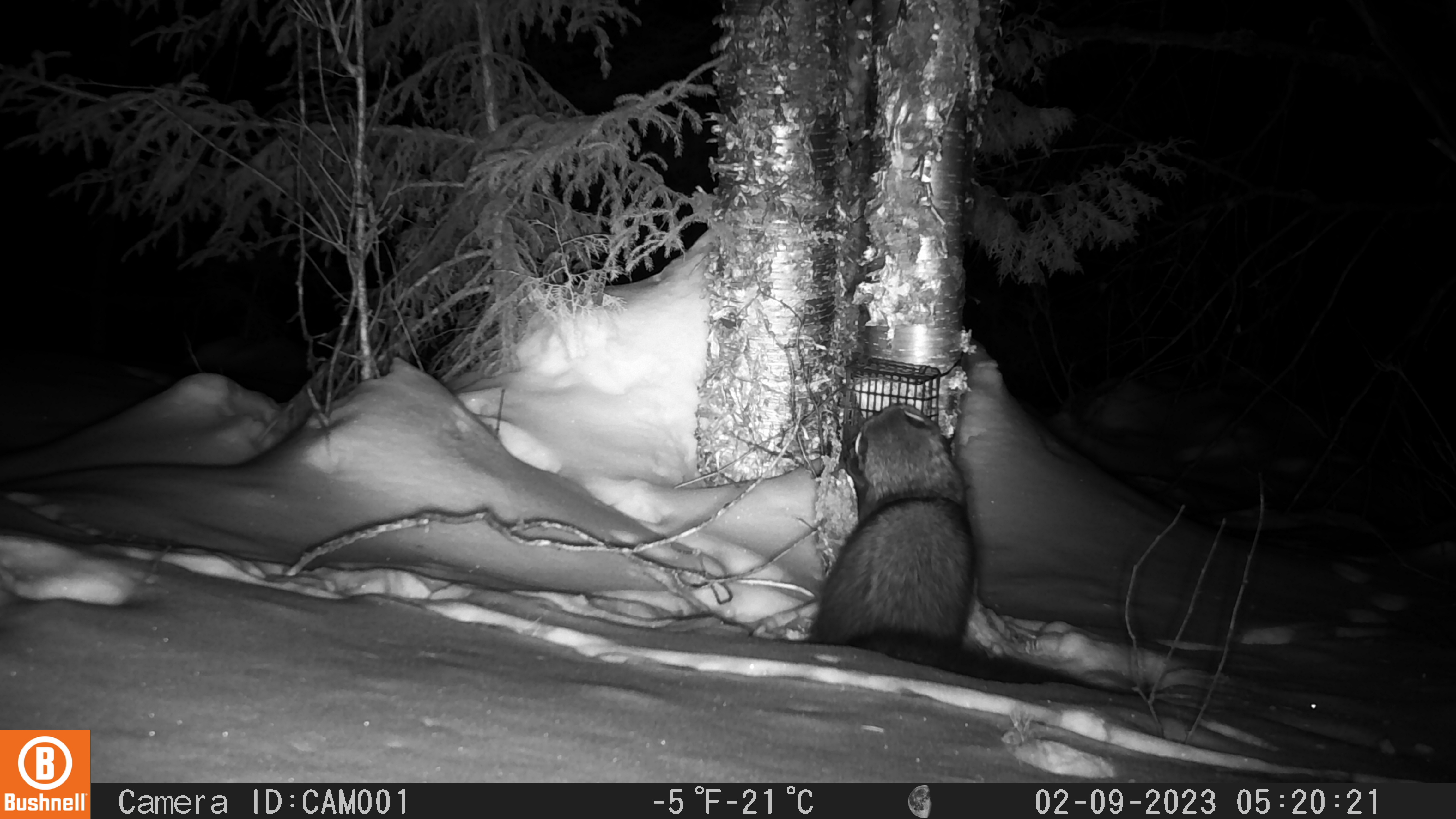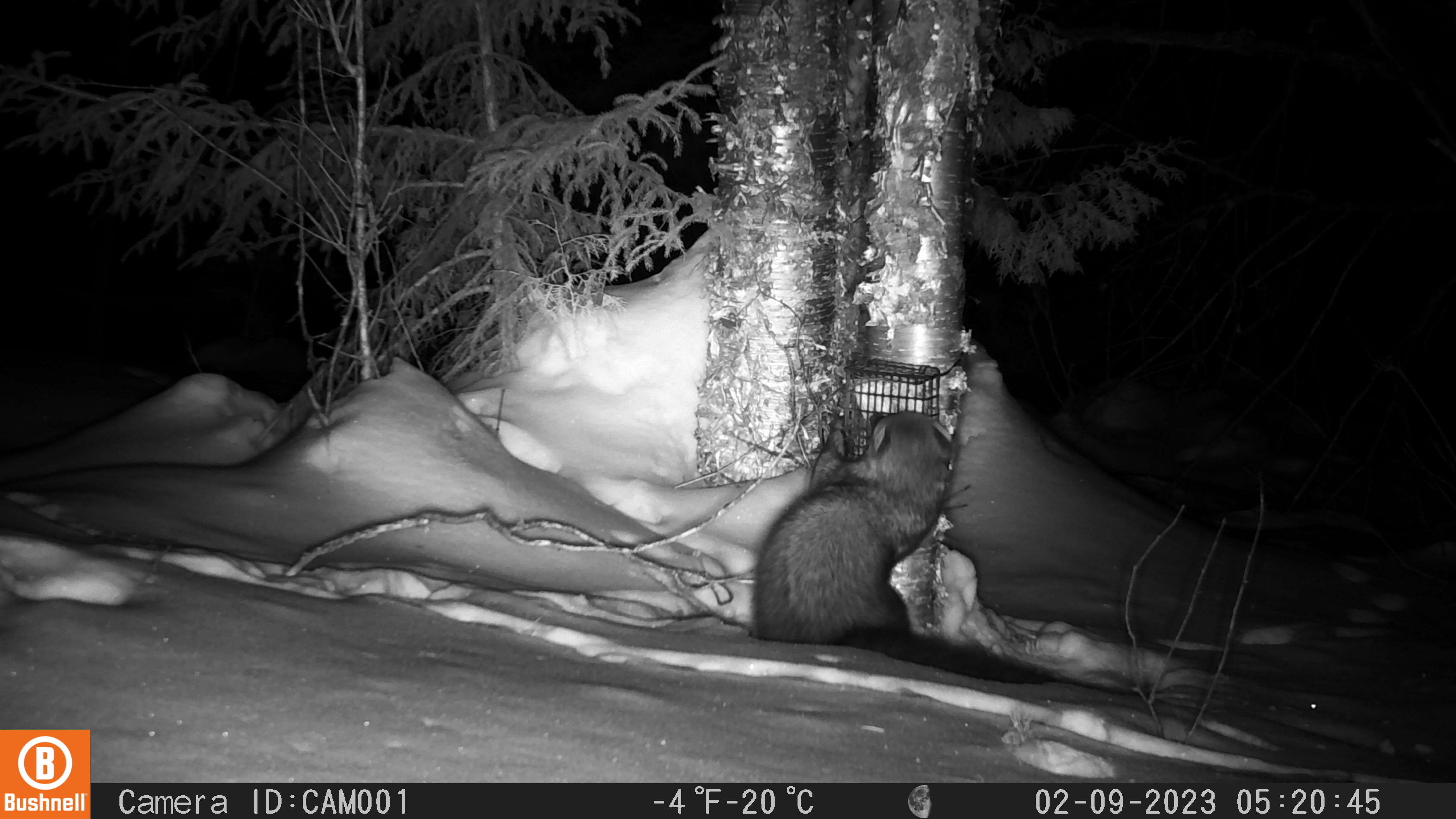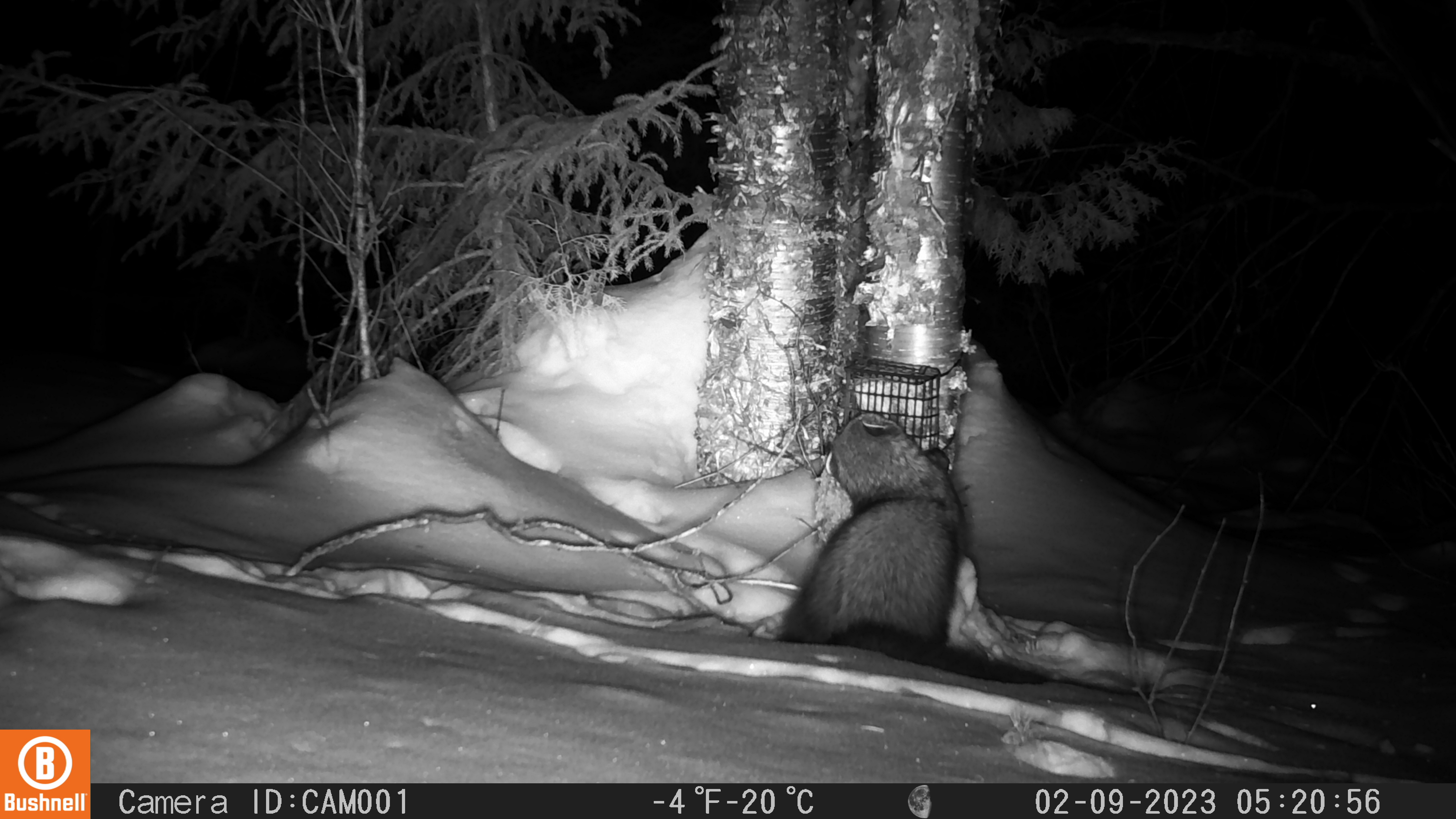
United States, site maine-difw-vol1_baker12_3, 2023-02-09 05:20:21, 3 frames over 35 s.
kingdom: Animalia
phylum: Chordata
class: Mammalia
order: Carnivora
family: Mustelidae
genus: Pekania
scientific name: Pekania pennanti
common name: fisher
Fisher (Pekania pennanti).